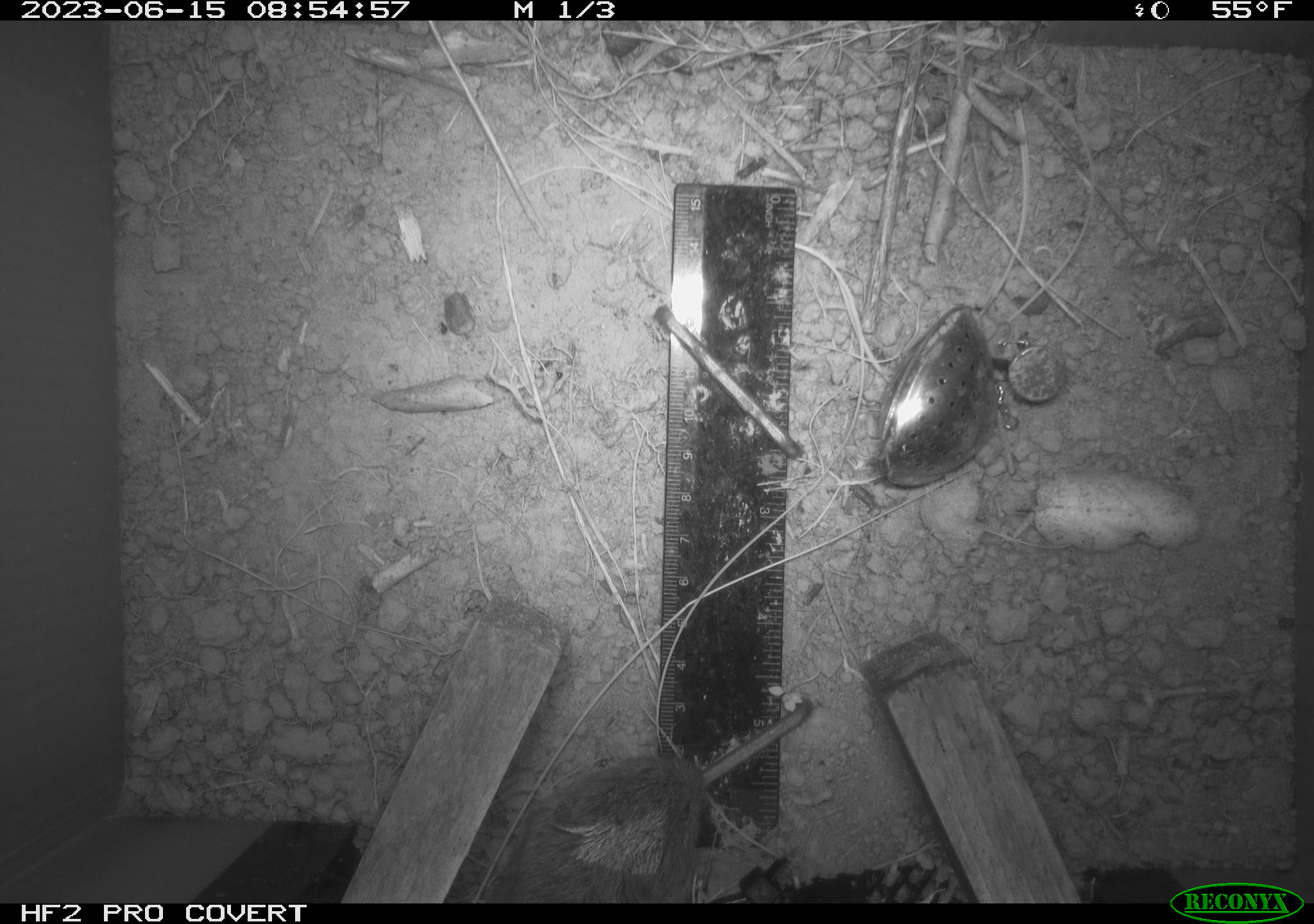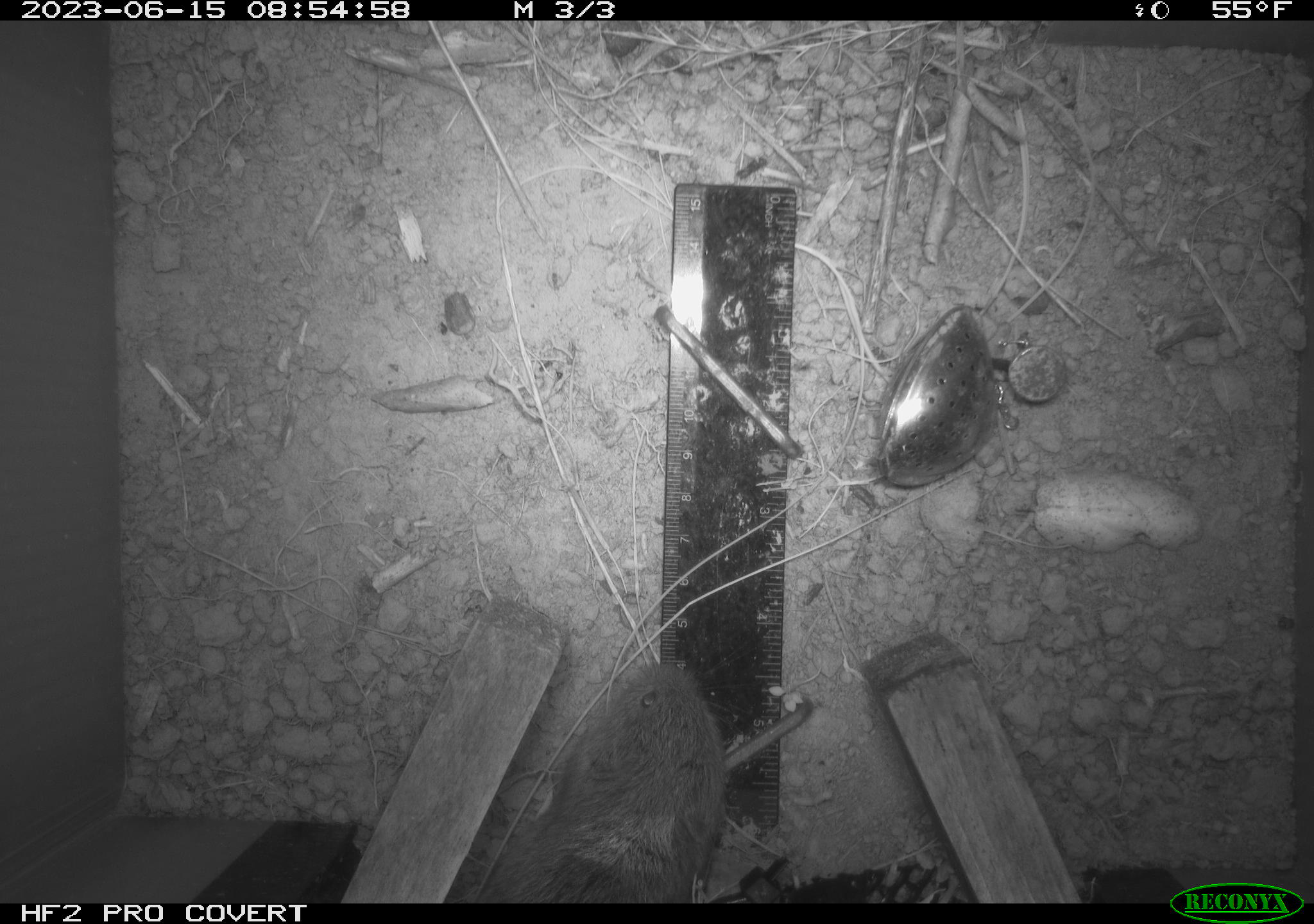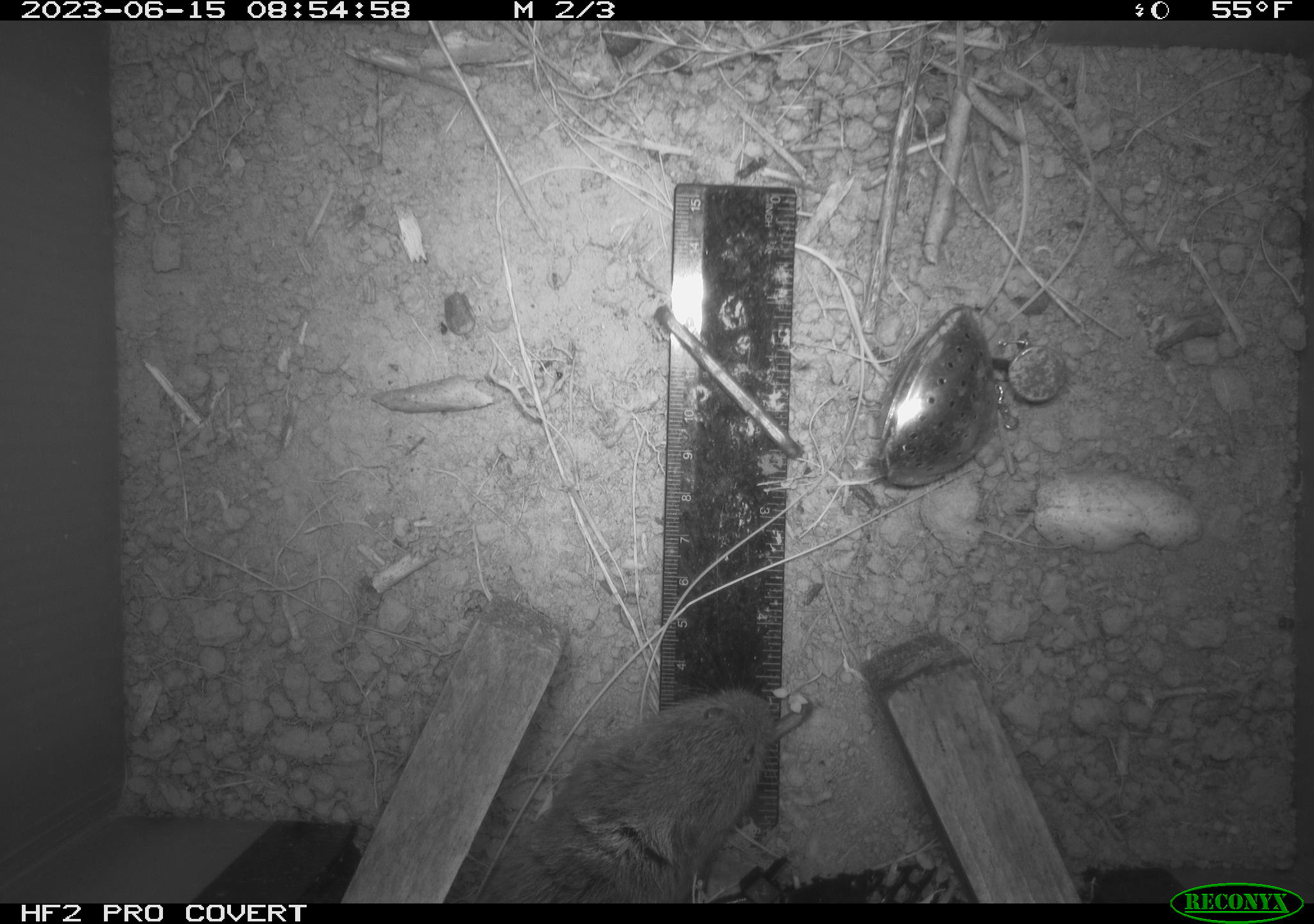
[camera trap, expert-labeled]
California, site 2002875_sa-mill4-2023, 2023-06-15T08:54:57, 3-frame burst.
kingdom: Animalia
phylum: Chordata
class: Mammalia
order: Rodentia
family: Cricetidae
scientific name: Arvicolinae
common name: voles, lemmings, and muskrats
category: arvicolinae subfamily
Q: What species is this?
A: Arvicolinae subfamily (voles, lemmings, and muskrats) (Arvicolinae).